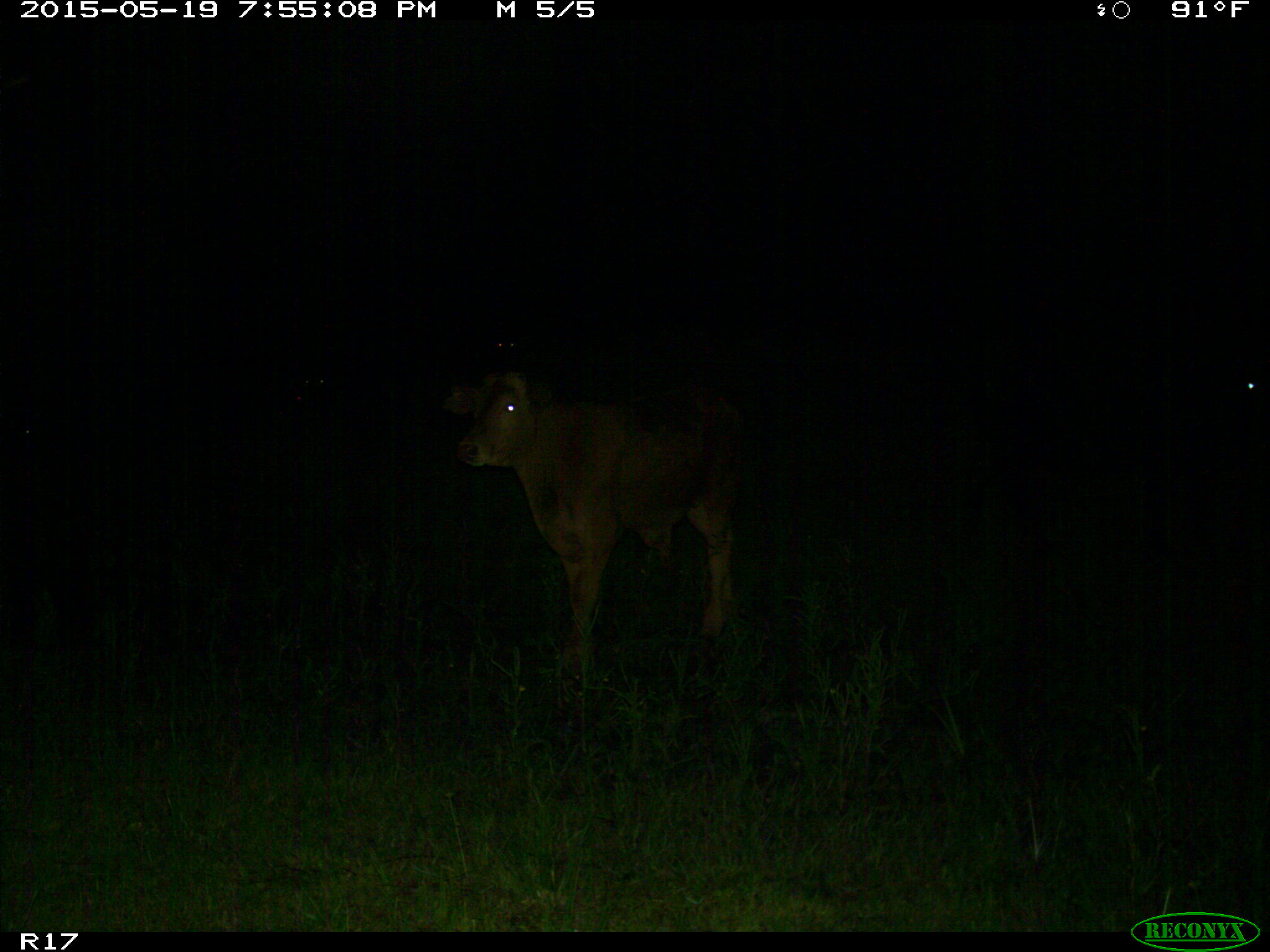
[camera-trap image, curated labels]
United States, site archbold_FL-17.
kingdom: Animalia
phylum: Chordata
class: Mammalia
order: Artiodactyla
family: Bovidae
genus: Bos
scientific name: Bos taurus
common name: domestic cow